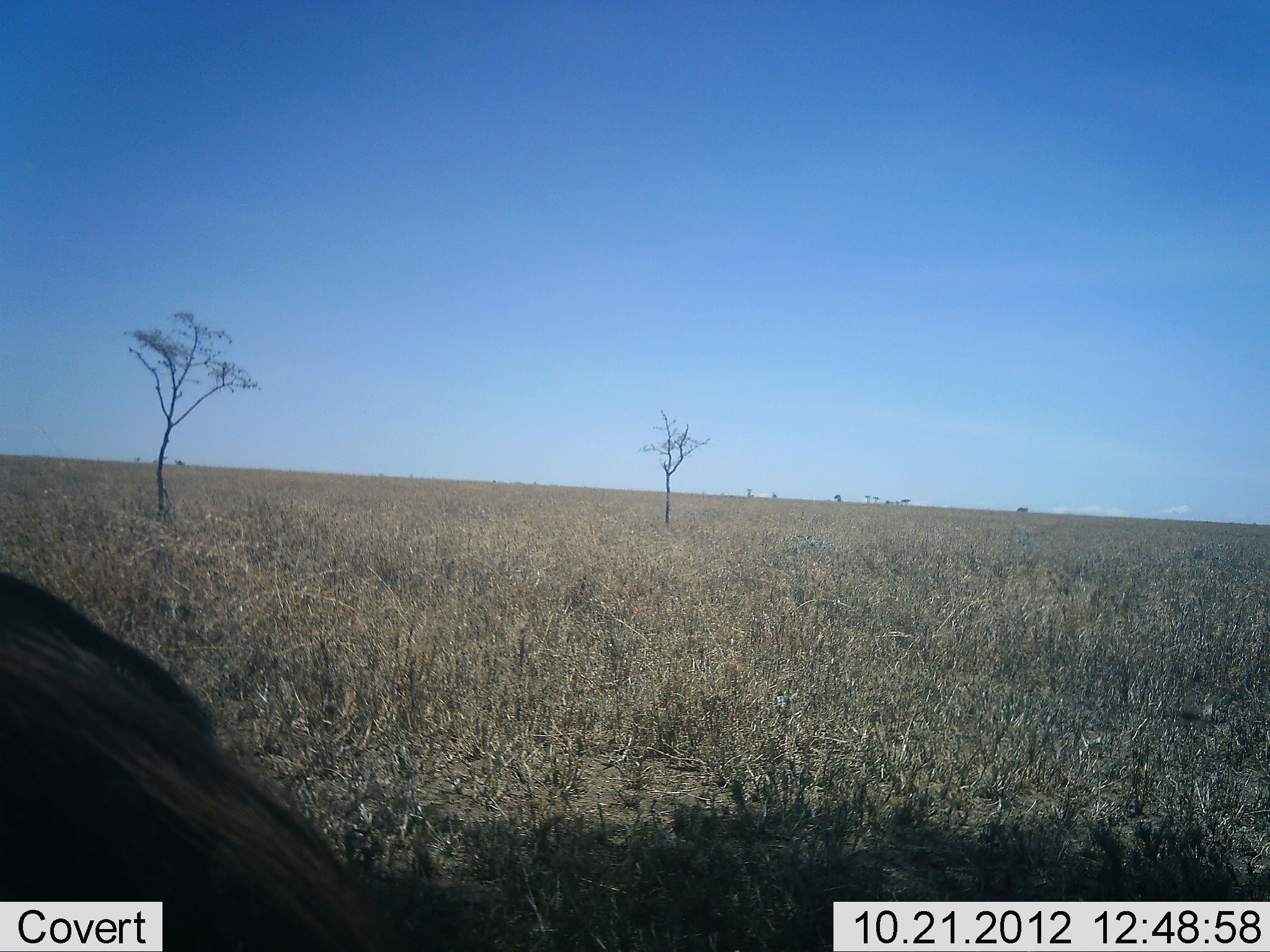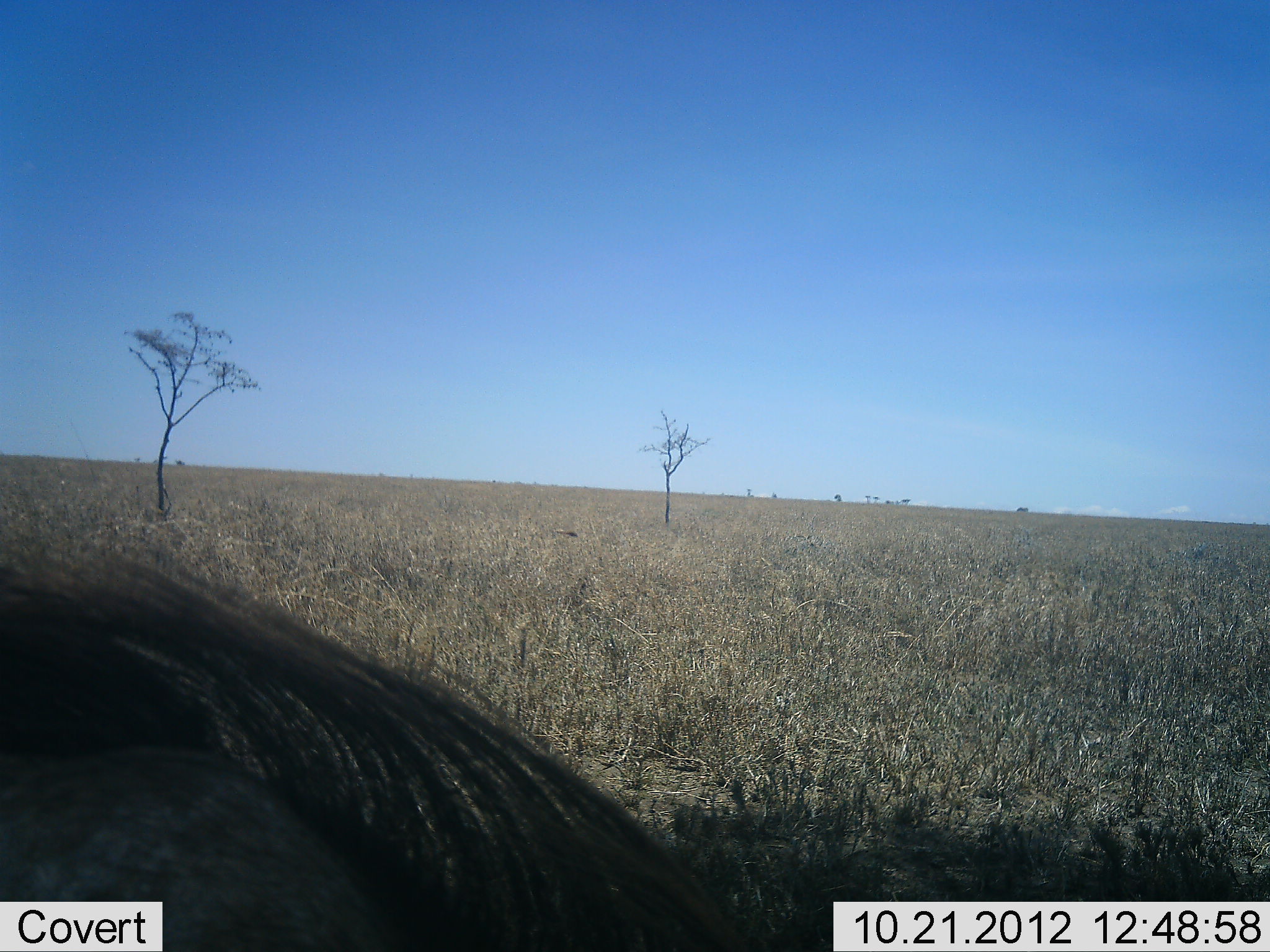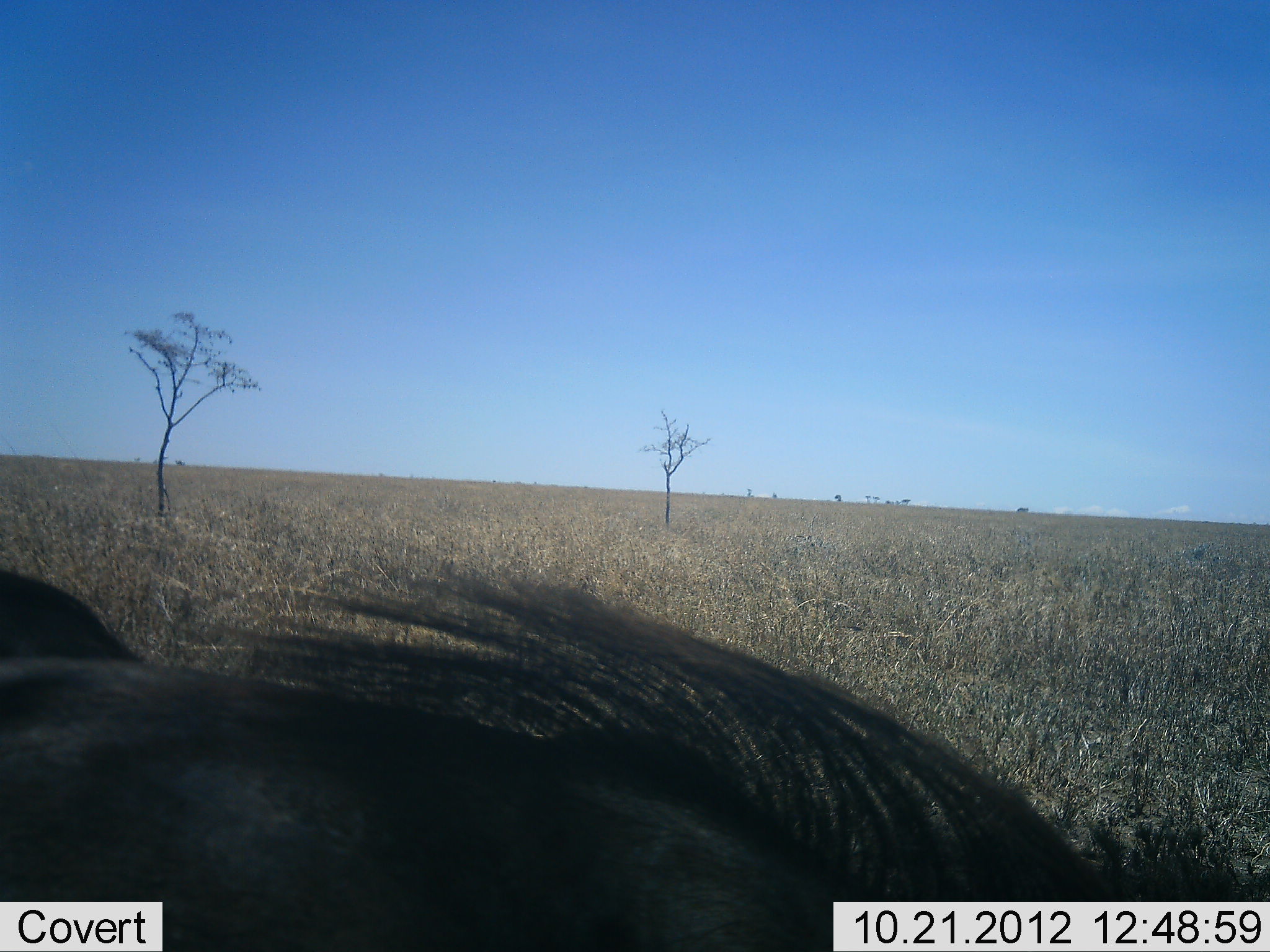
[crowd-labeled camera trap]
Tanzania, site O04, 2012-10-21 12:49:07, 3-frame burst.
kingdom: Animalia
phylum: Chordata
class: Mammalia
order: Artiodactyla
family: Suidae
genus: Phacochoerus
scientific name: Phacochoerus africanus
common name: warthog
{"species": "warthog (Phacochoerus africanus)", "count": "1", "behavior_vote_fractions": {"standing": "10%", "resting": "0%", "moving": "90%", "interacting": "0%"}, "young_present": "0%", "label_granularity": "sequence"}